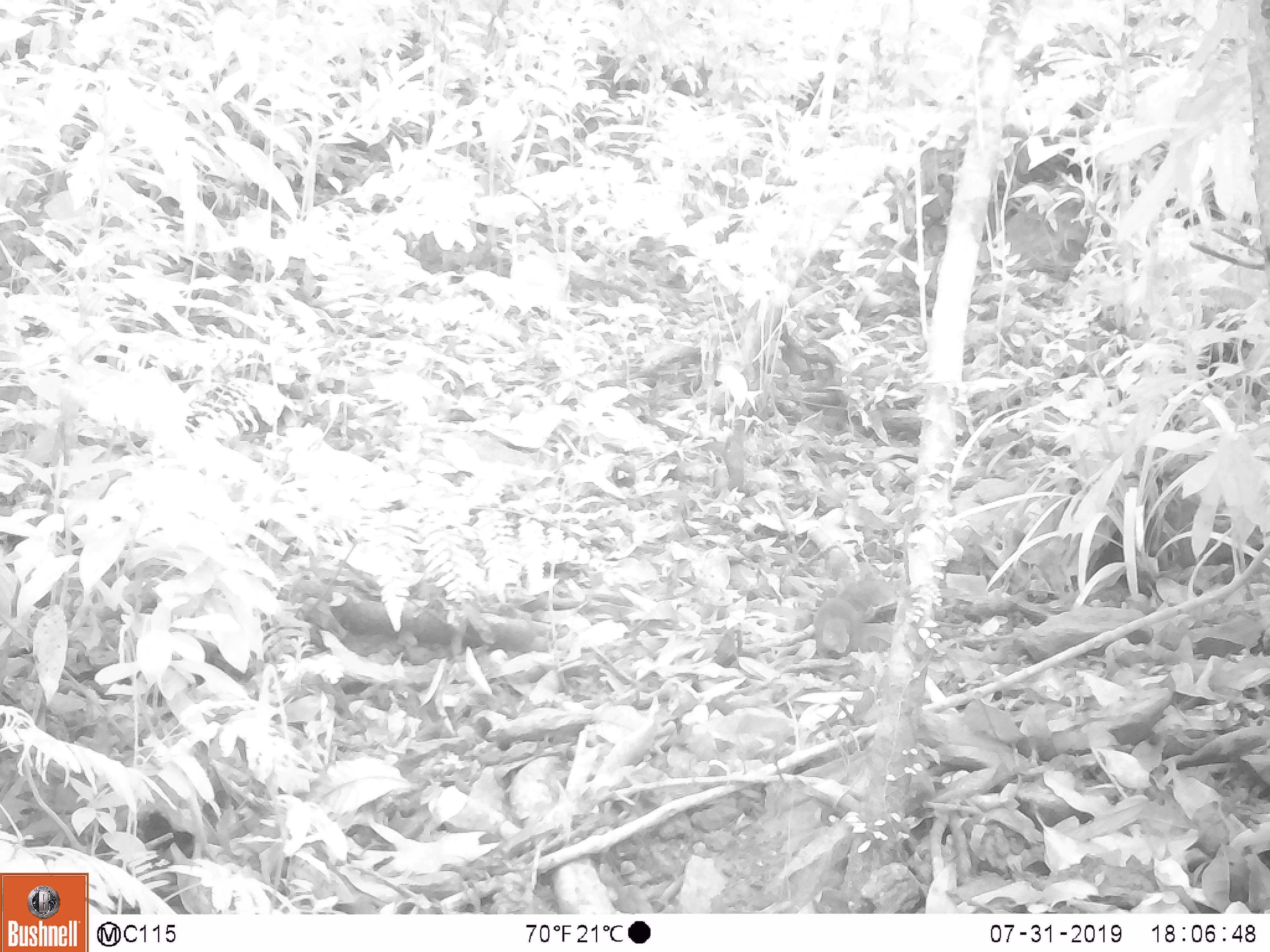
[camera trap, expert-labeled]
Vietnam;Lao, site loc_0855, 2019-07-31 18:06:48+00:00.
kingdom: Animalia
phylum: Chordata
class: Mammalia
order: Rodentia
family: Sciuridae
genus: Dremomys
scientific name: Dremomys rufigenis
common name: red-cheeked squirrel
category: red cheeked squirrel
Red cheeked squirrel (red-cheeked squirrel) (Dremomys rufigenis). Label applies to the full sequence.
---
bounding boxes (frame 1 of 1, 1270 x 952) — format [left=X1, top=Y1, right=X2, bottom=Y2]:
red cheeked squirrel: [left=812, top=570, right=881, bottom=659]